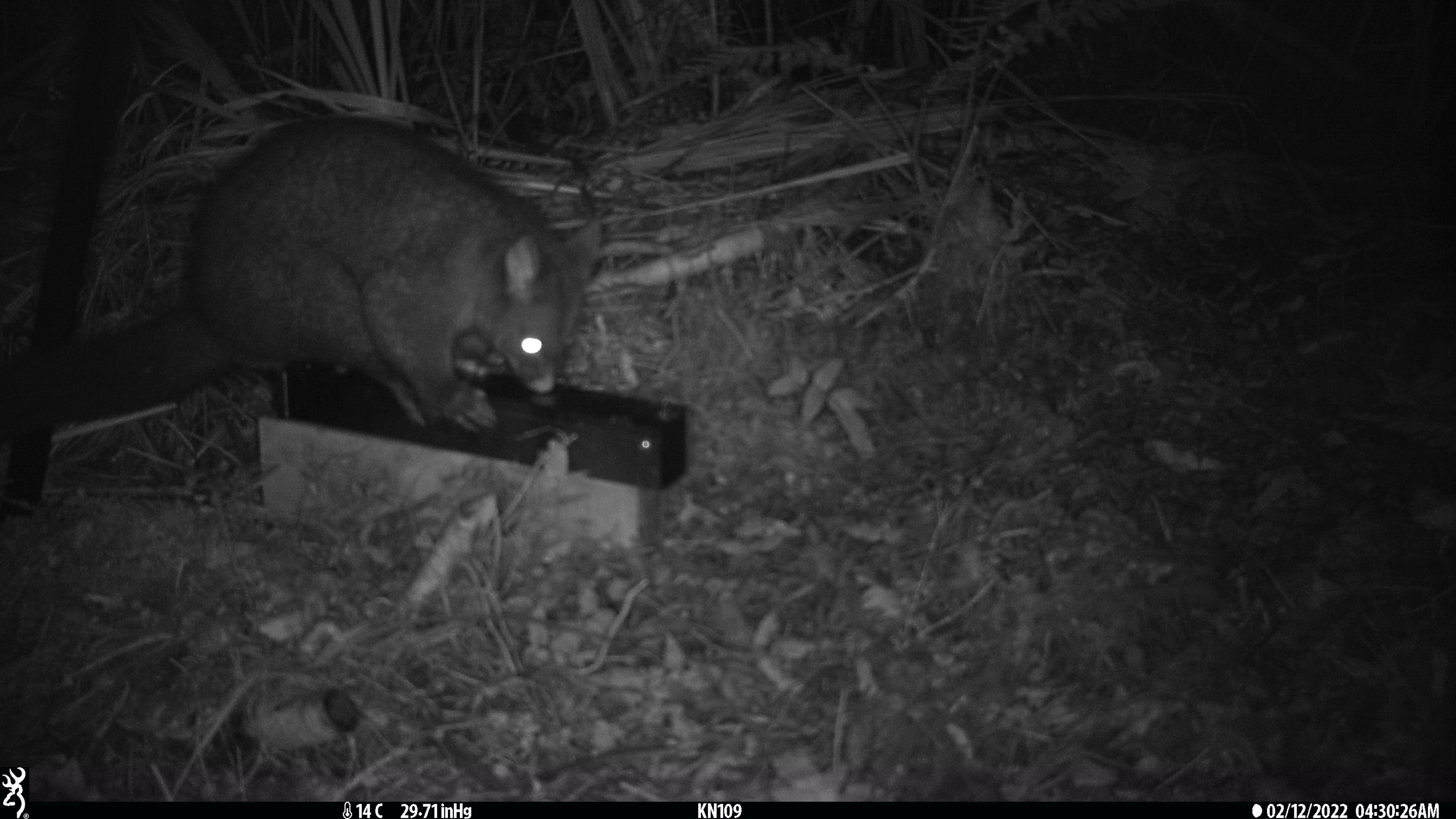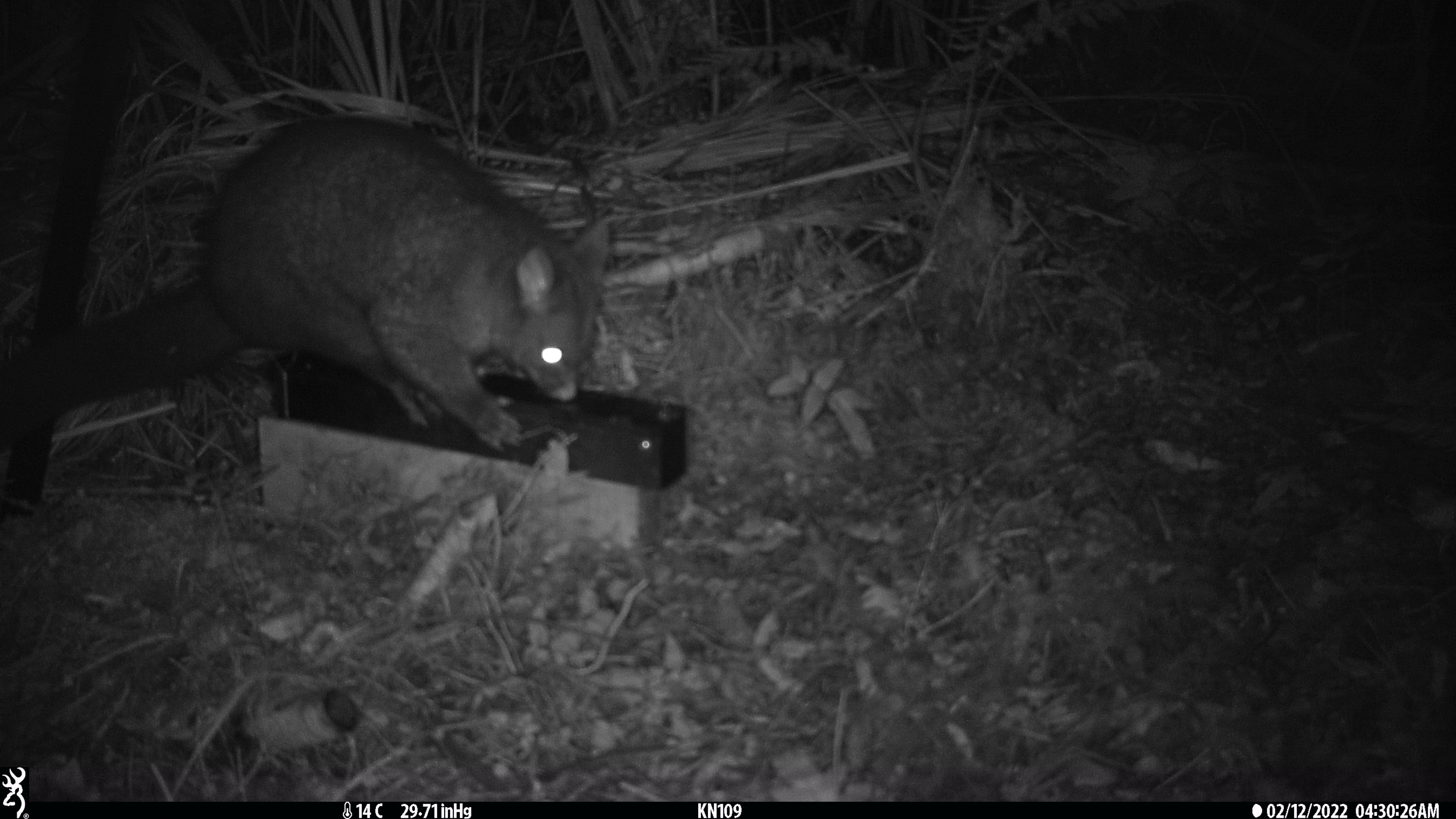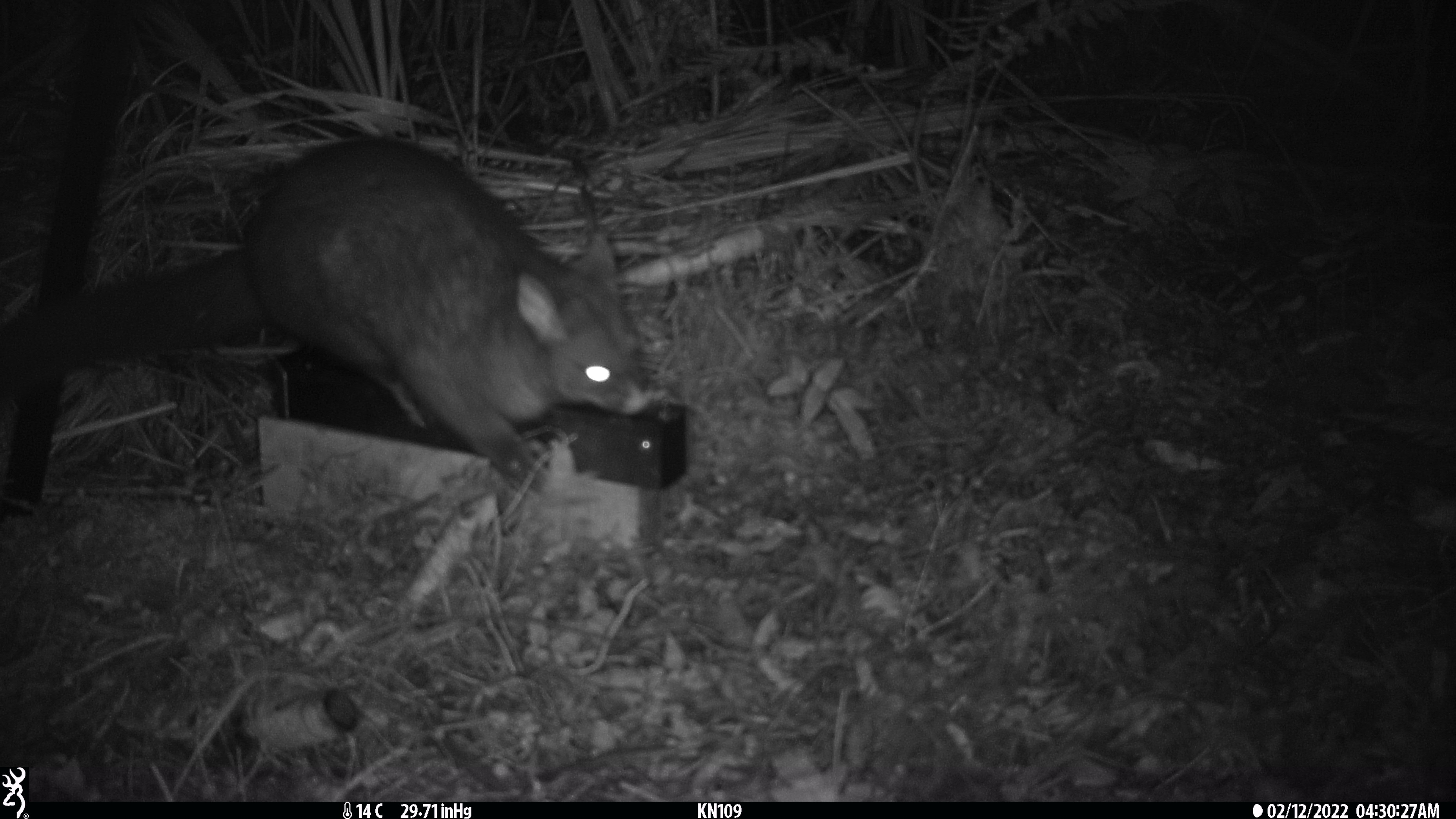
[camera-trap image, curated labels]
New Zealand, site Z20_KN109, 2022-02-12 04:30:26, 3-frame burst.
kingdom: Animalia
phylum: Chordata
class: Mammalia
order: Diprotodontia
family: Phalangeridae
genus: Trichosurus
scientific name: Trichosurus vulpecula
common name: common brushtail possum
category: possum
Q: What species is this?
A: Possum (common brushtail possum) (Trichosurus vulpecula).